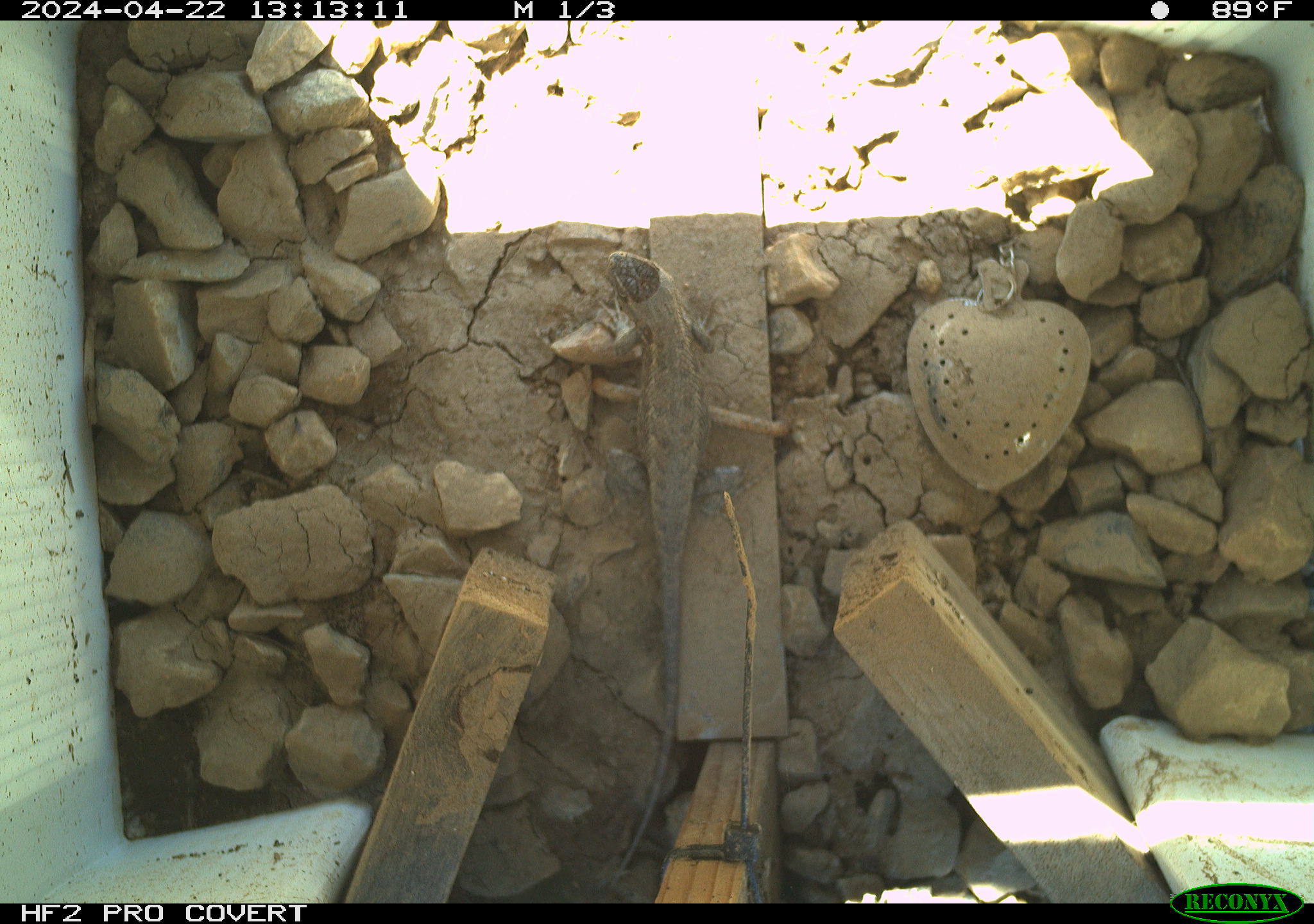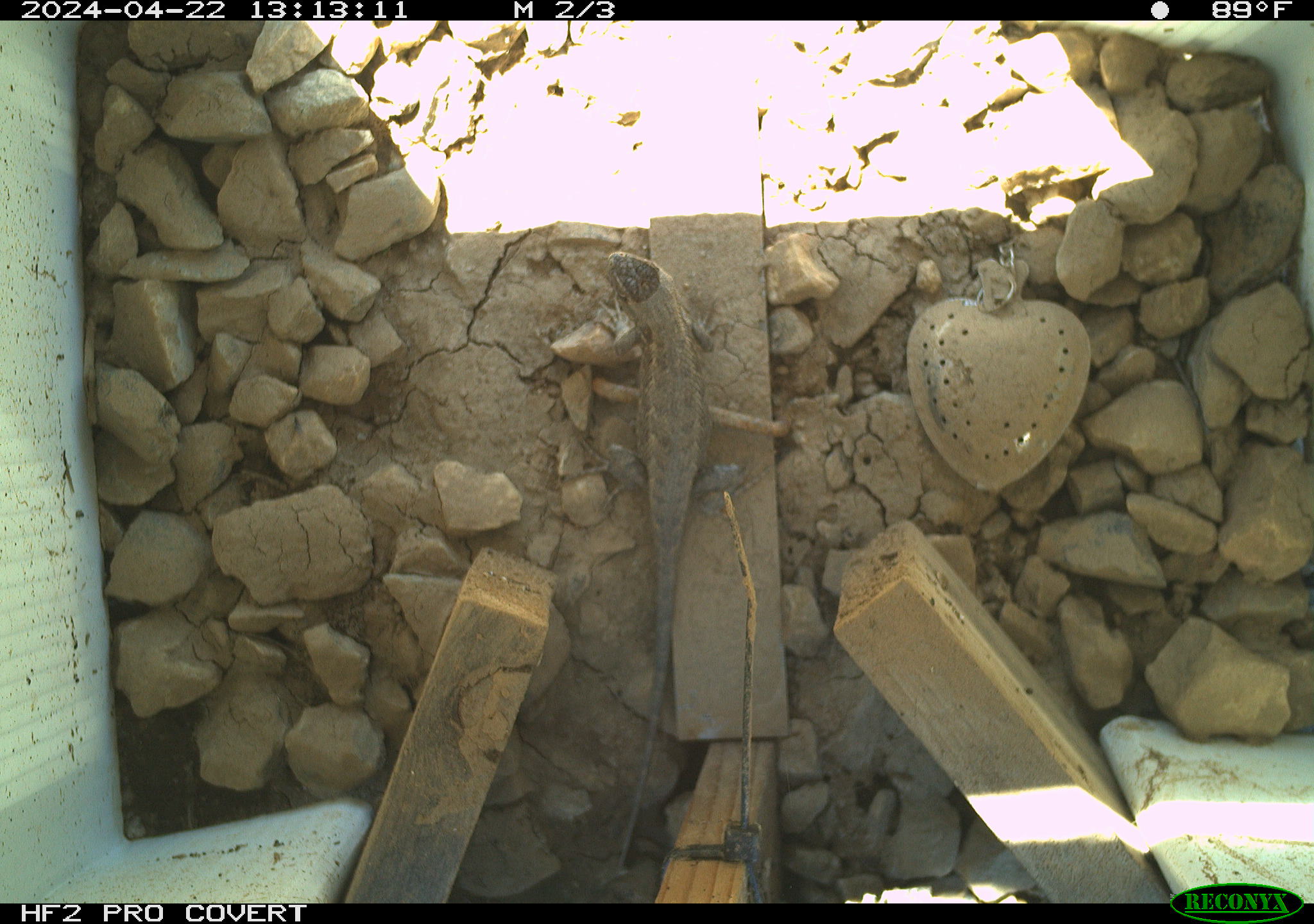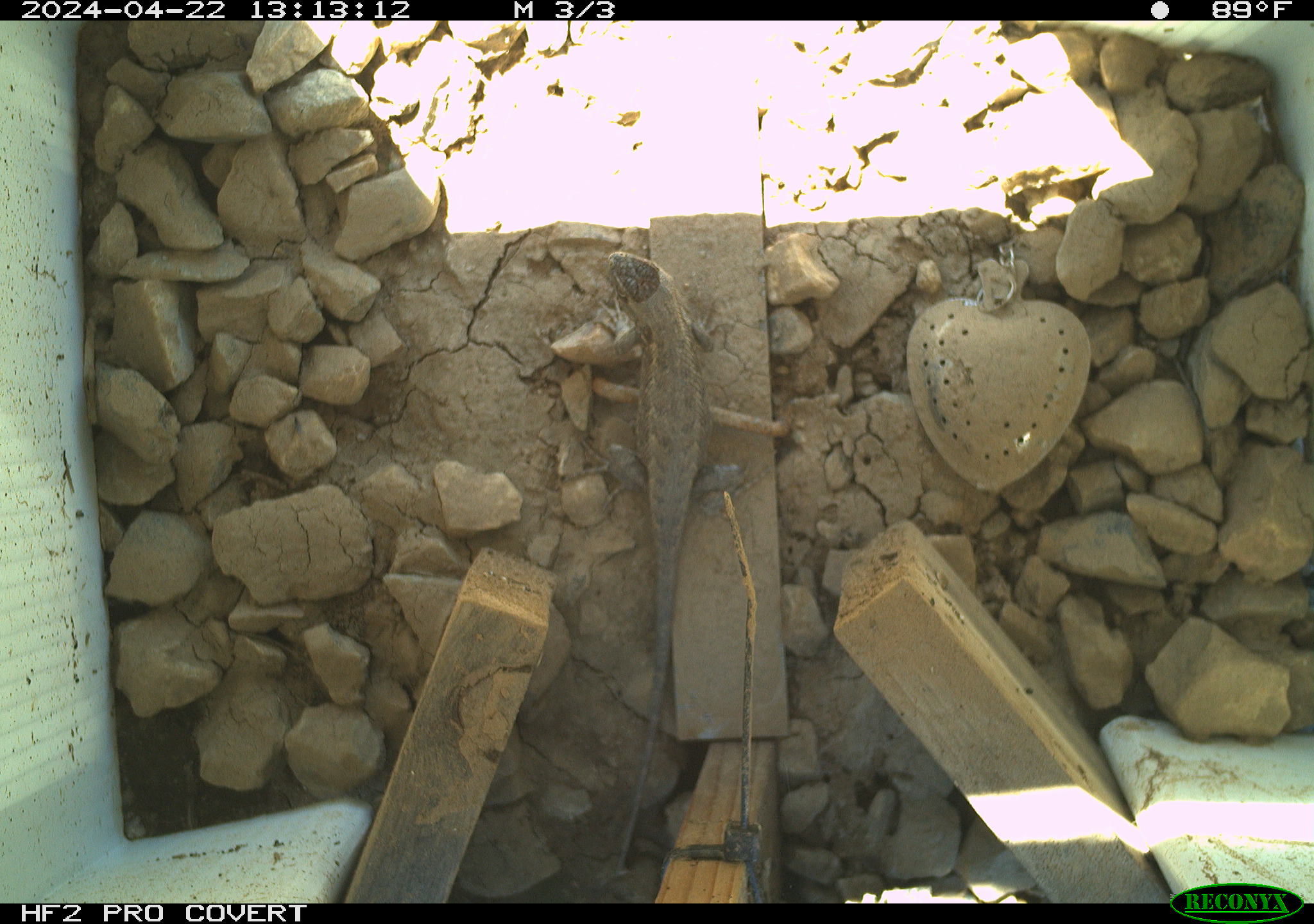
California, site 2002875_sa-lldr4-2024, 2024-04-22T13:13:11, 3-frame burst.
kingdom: Animalia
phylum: Chordata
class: Reptilia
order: Squamata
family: Phrynosomatidae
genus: Sceloporus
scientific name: Sceloporus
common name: spiny lizards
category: sceloporus species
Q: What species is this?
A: Sceloporus species (spiny lizards) (Sceloporus).